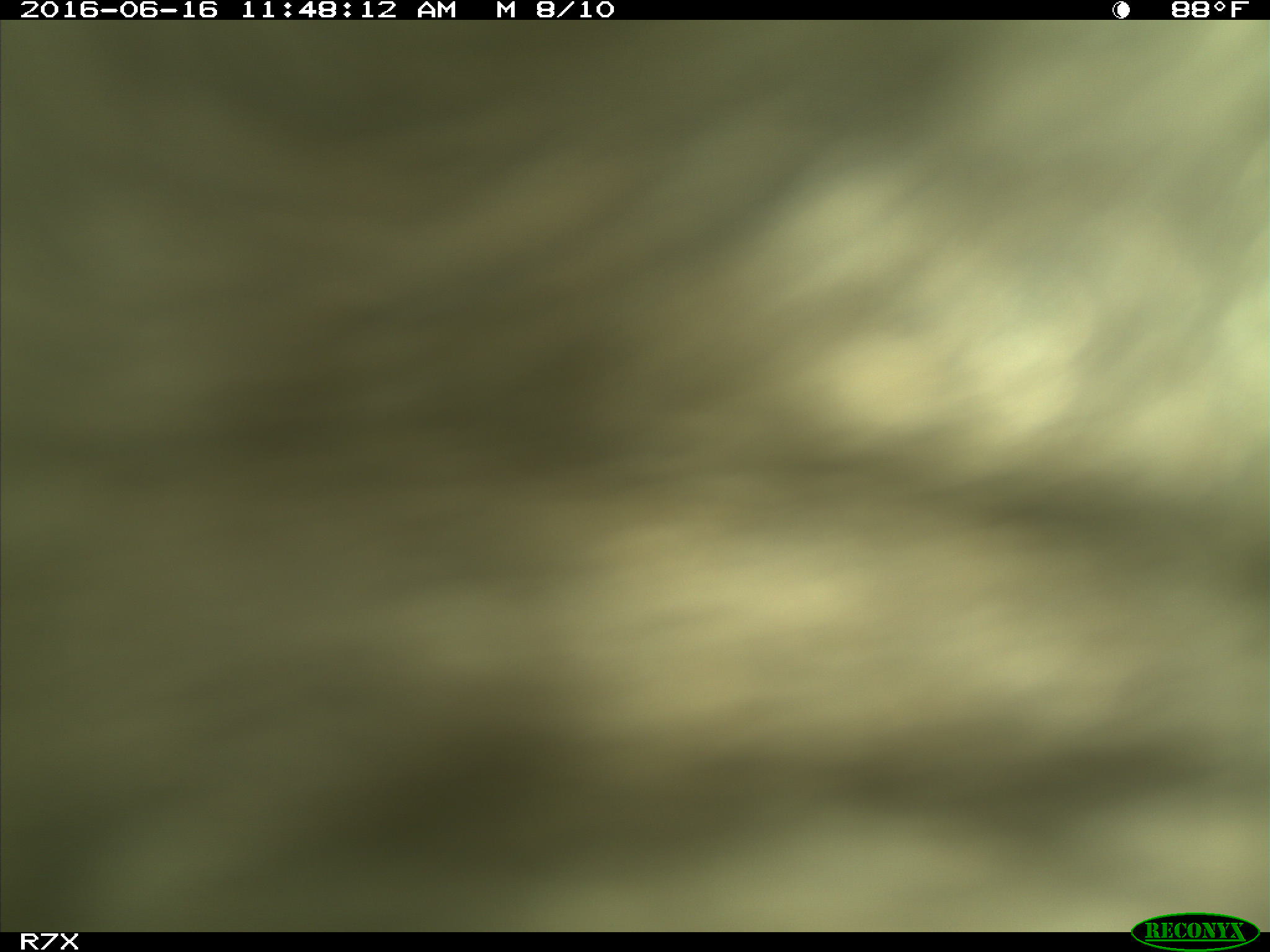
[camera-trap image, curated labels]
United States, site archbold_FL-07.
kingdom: Animalia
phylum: Chordata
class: Mammalia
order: Artiodactyla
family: Bovidae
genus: Bos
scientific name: Bos taurus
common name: domestic cow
Bos taurus (domestic cow).